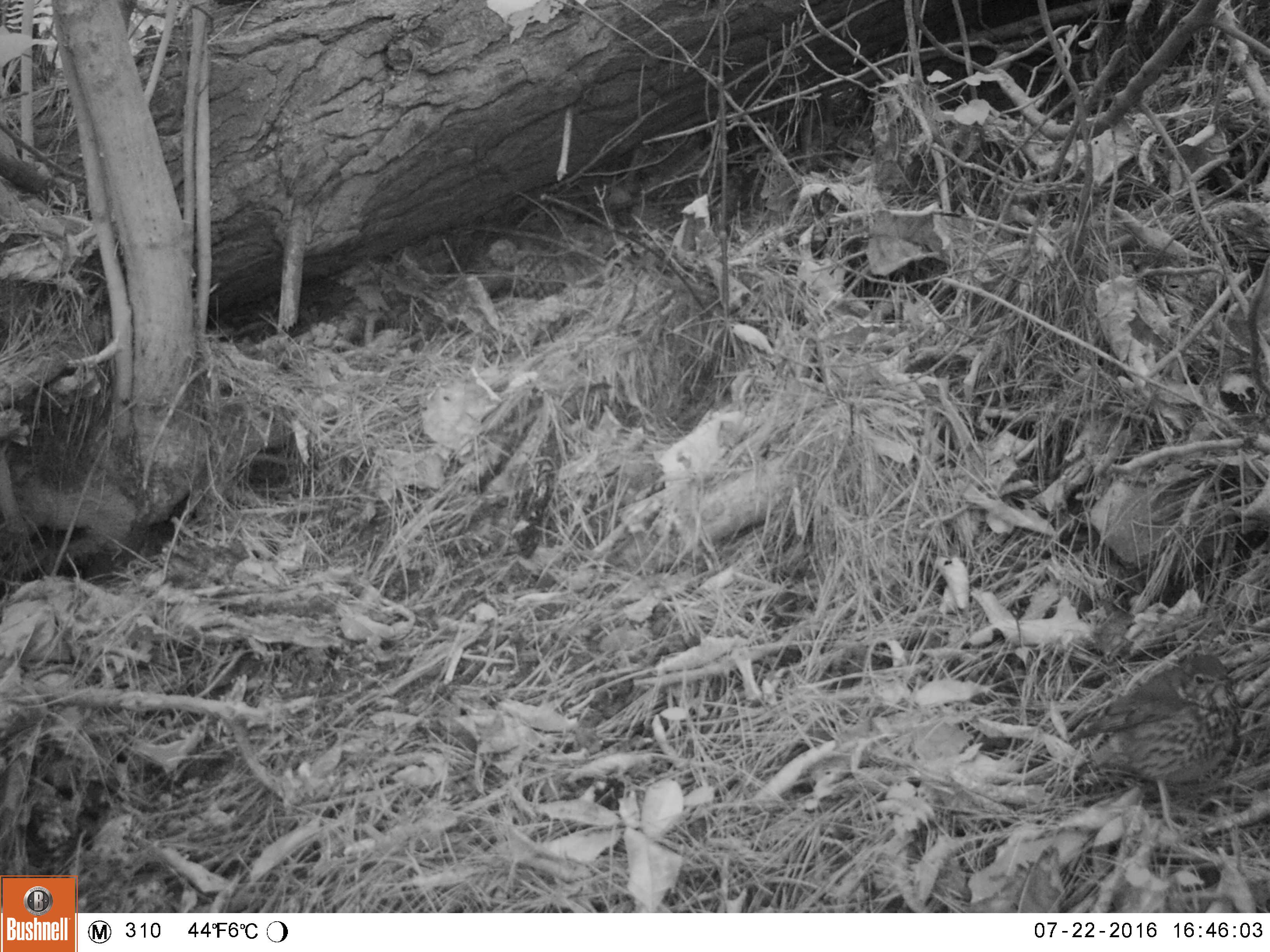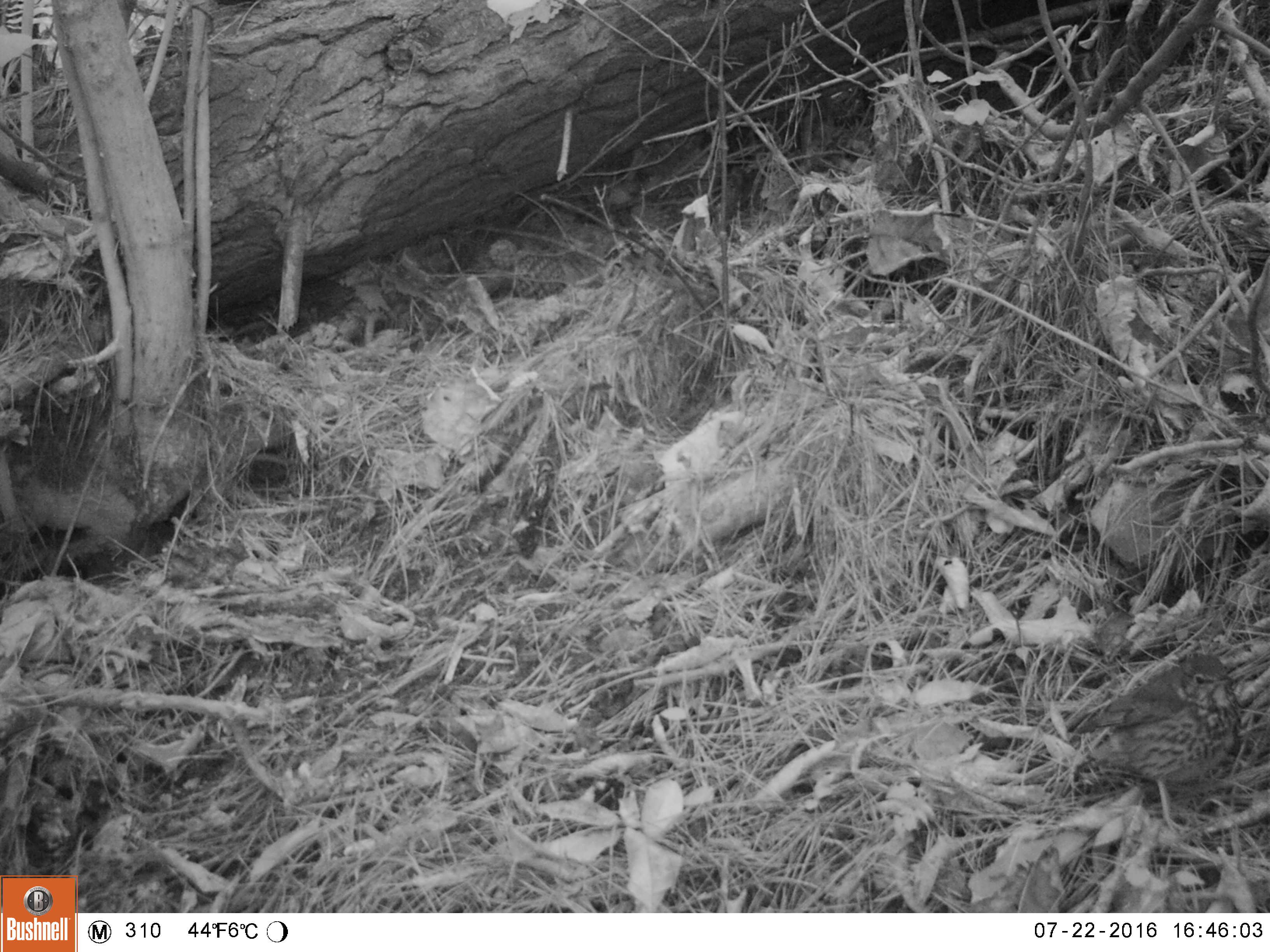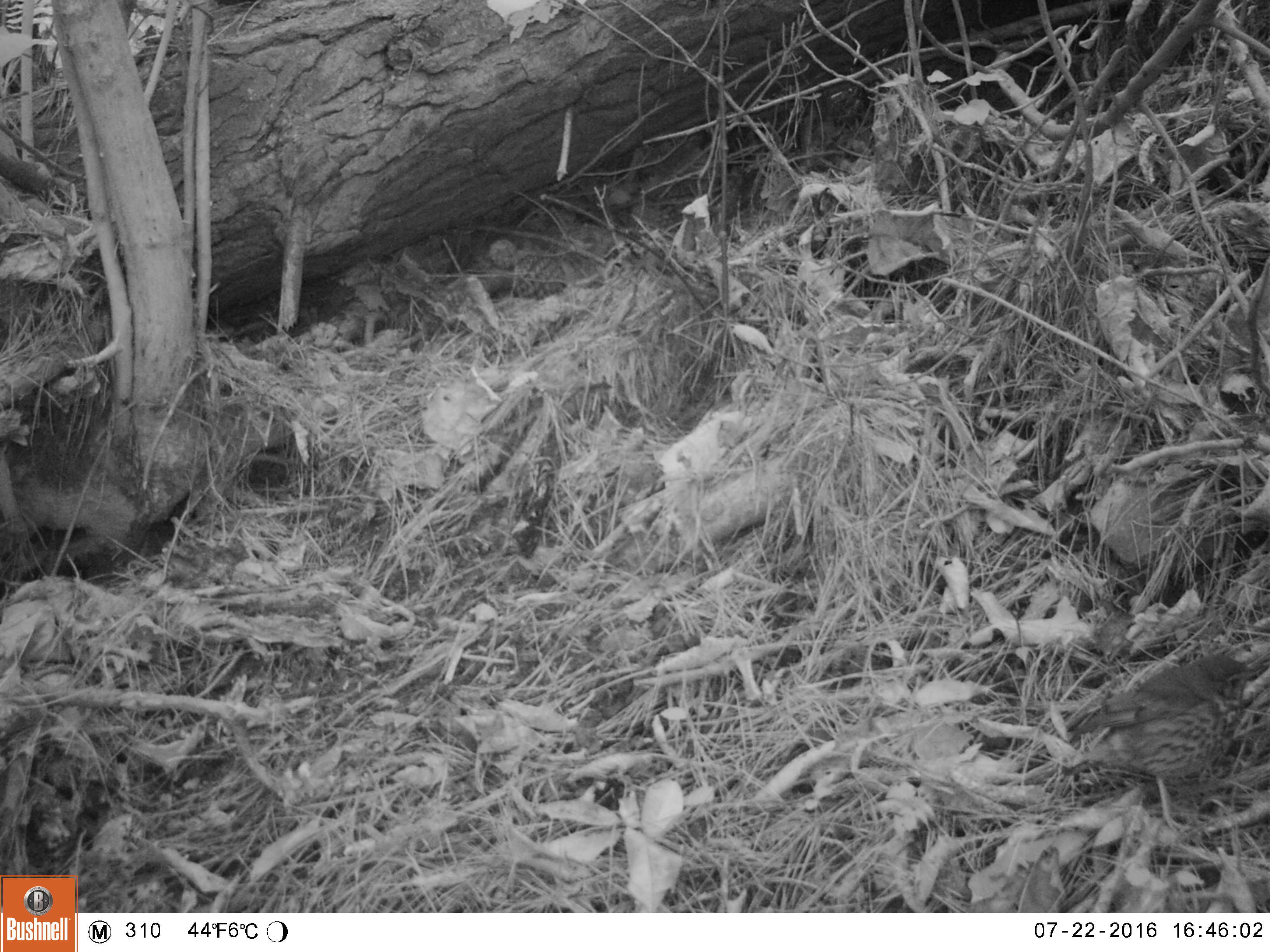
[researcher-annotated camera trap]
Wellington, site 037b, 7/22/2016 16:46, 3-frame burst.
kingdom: Animalia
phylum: Chordata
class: Aves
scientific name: Aves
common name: bird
Bird (Aves).